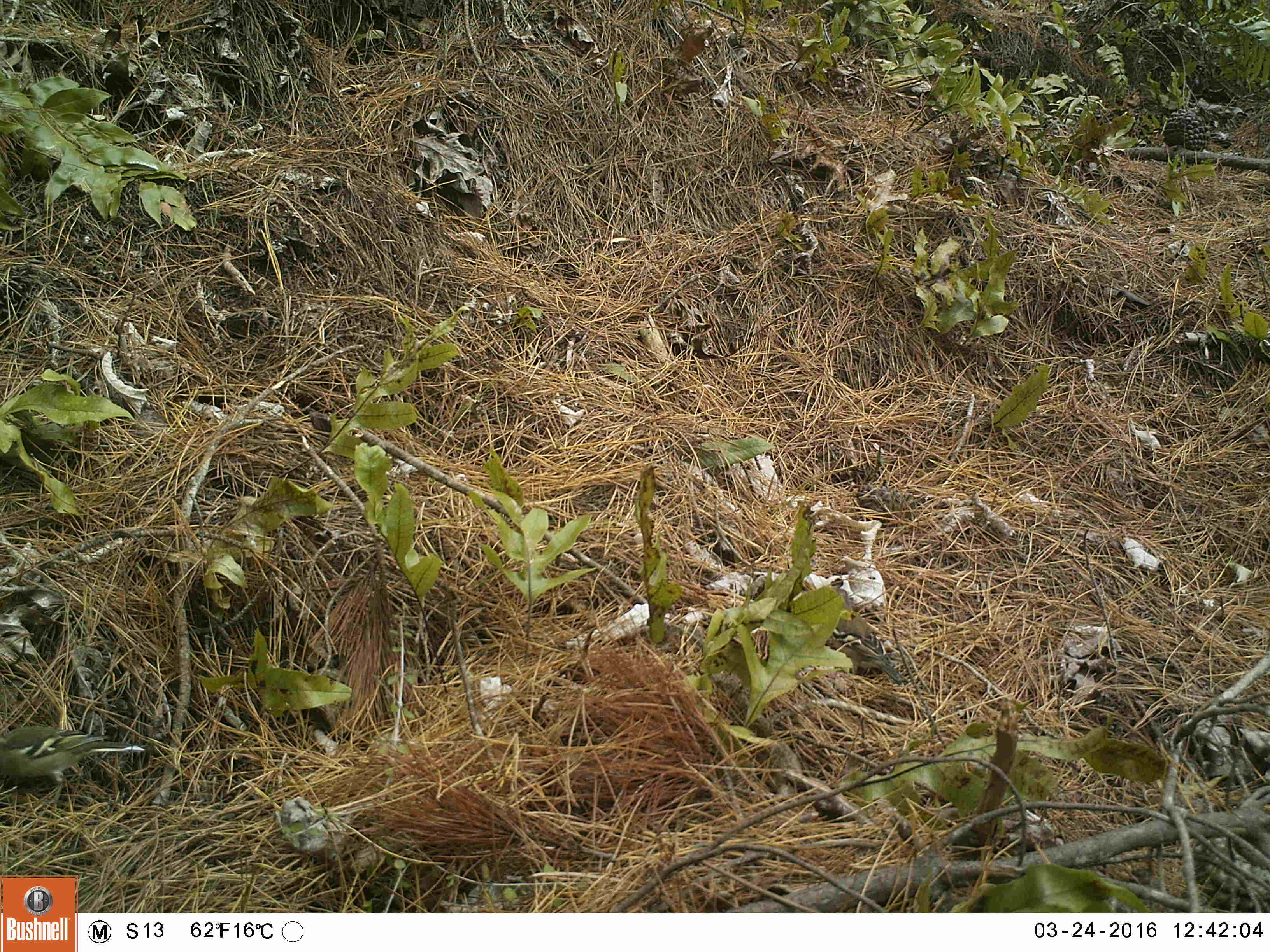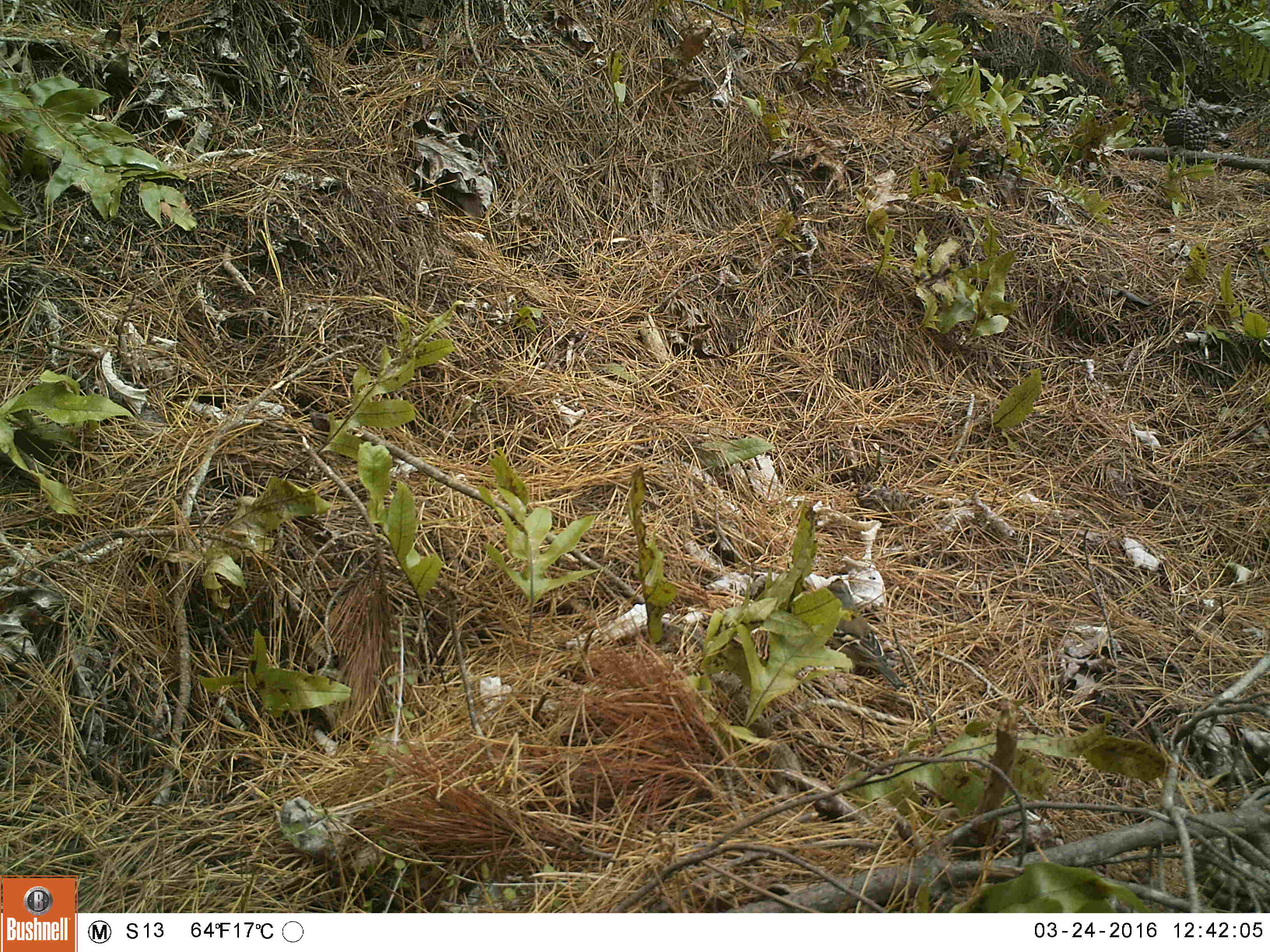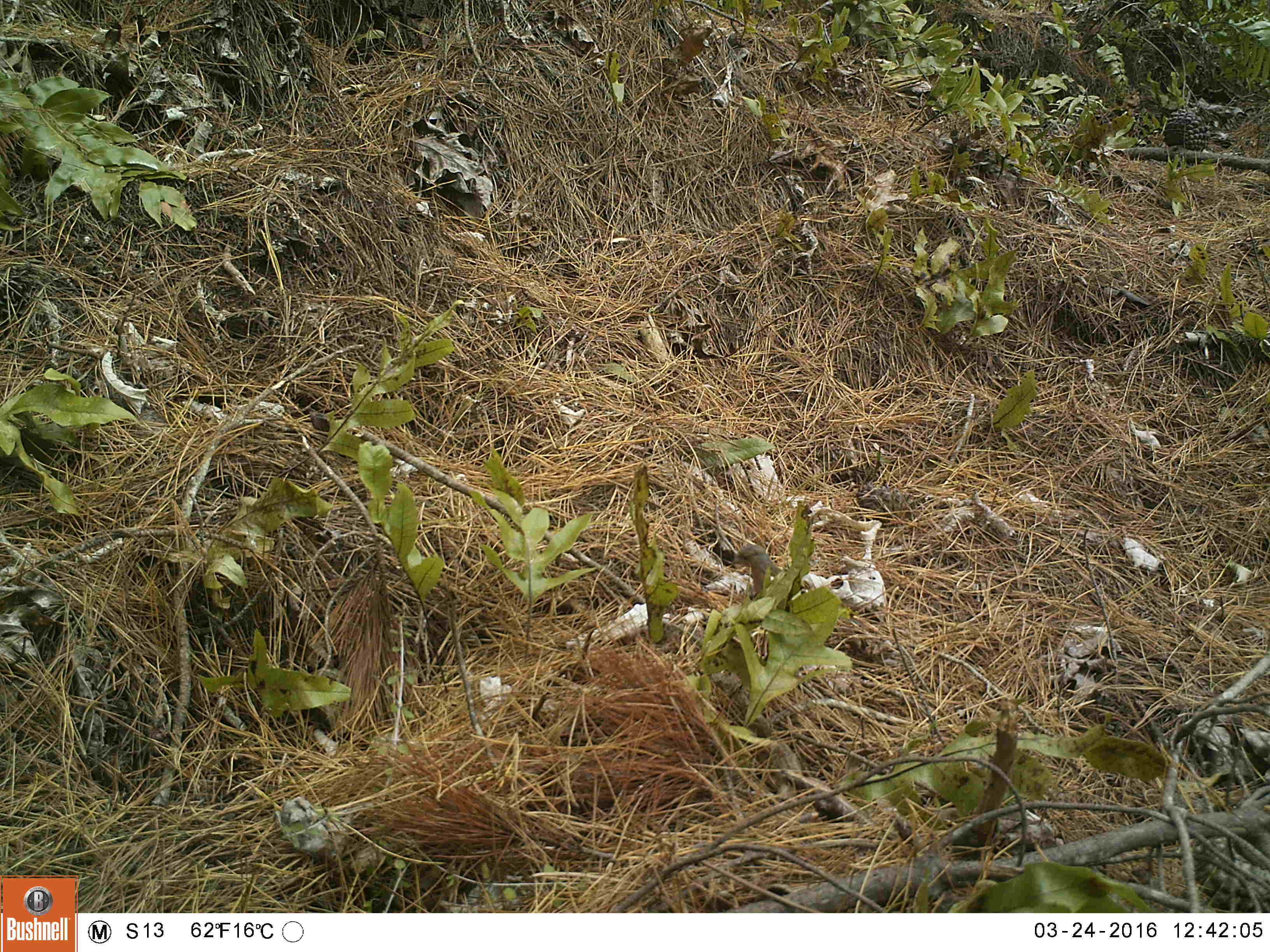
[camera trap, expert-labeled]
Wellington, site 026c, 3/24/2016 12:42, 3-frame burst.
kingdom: Animalia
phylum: Chordata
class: Aves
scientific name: Aves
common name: bird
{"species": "bird (Aves)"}